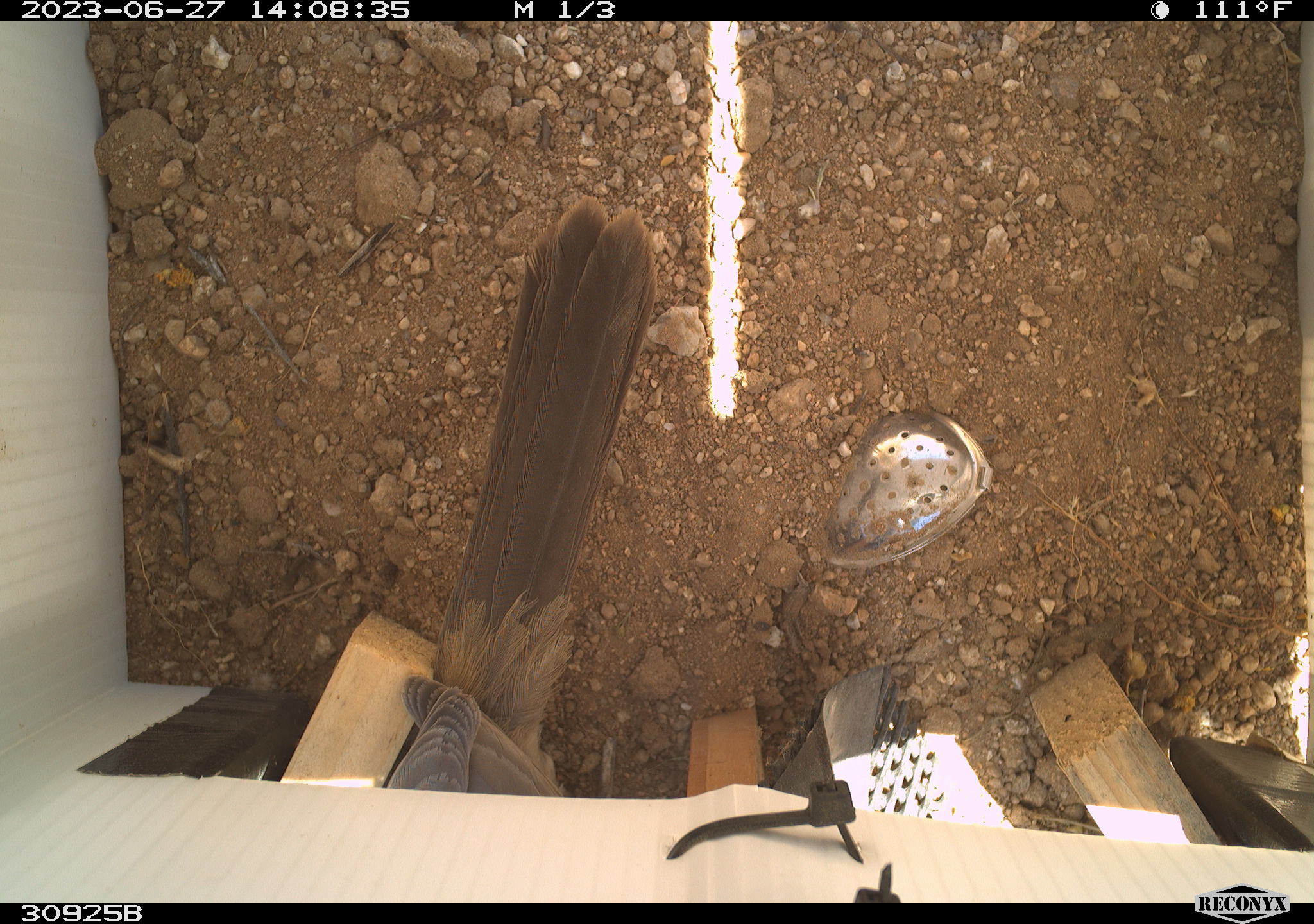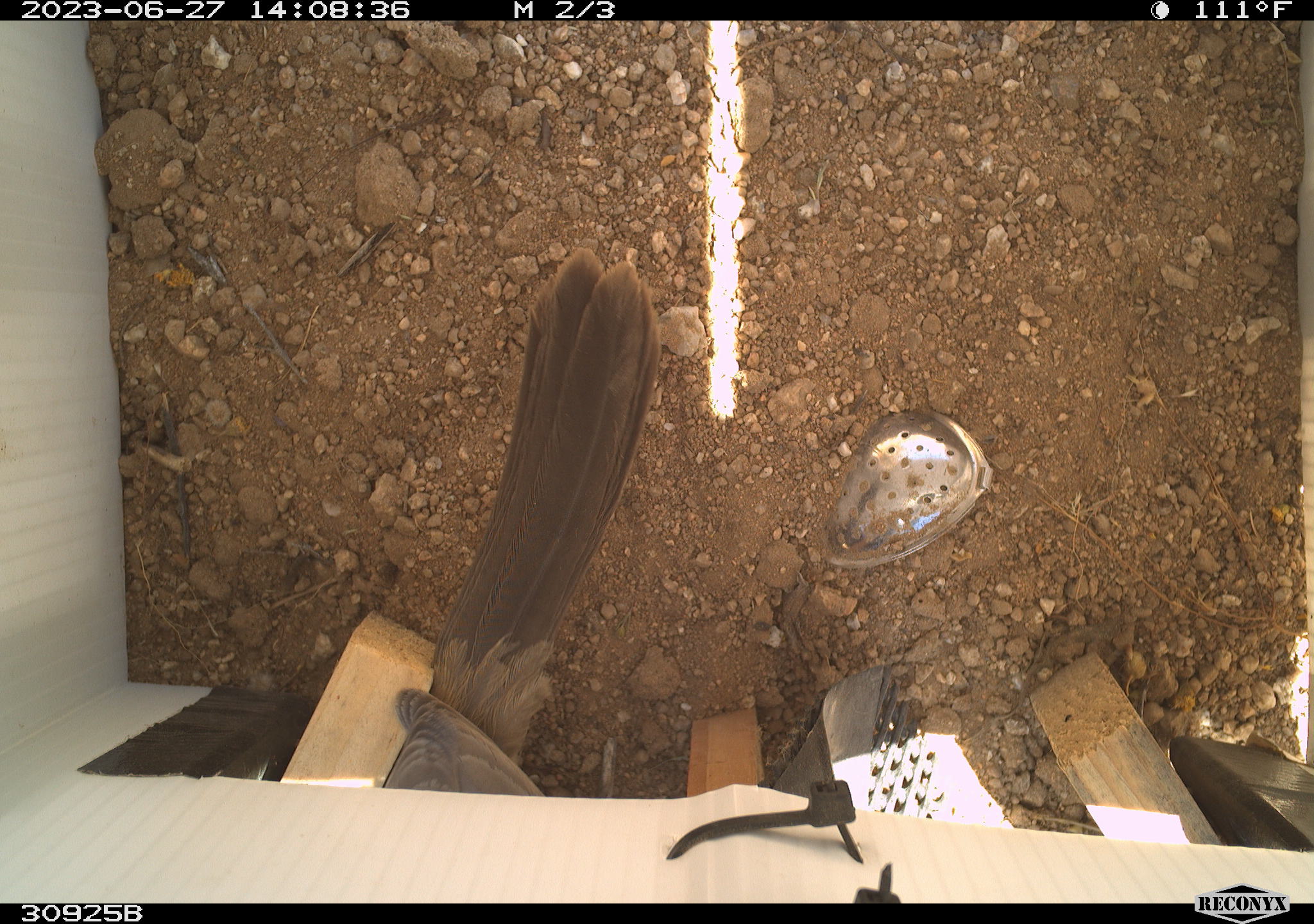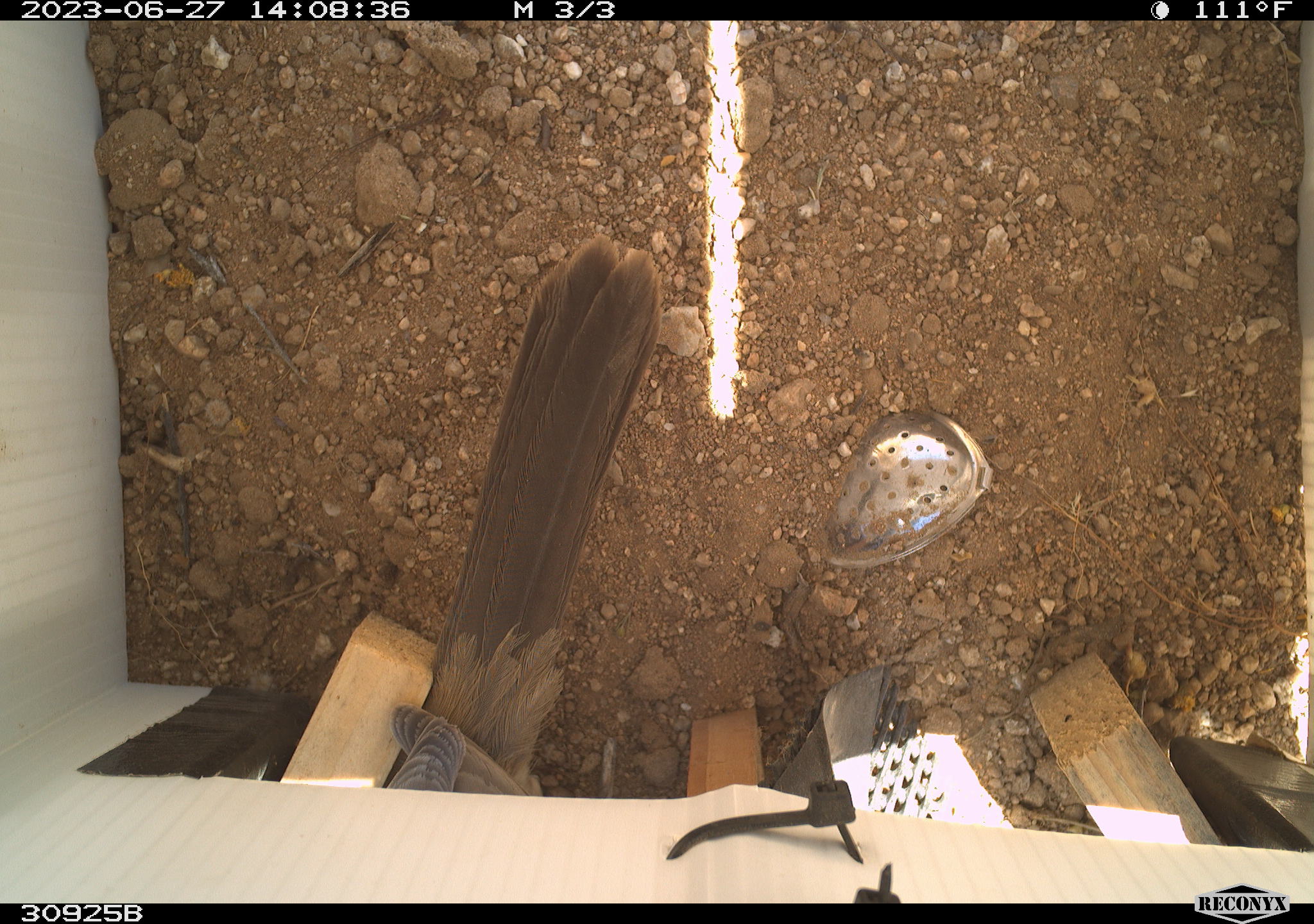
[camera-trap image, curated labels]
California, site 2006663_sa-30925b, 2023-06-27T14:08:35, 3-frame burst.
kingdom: Animalia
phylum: Chordata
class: Aves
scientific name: Aves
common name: bird